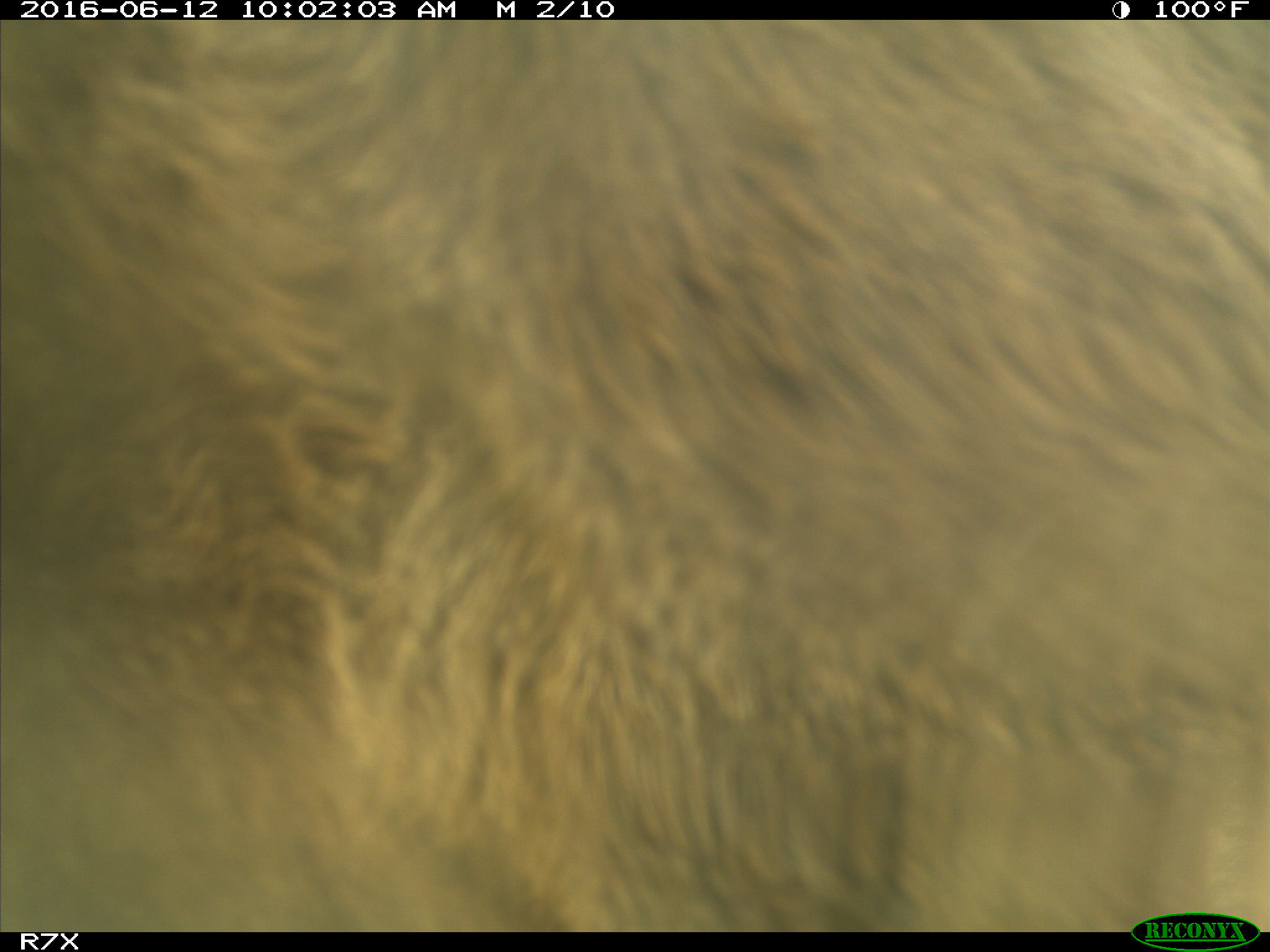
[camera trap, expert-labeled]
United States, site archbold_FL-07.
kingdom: Animalia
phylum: Chordata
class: Mammalia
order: Artiodactyla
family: Bovidae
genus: Bos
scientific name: Bos taurus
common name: domestic cow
Bos taurus (domestic cow).